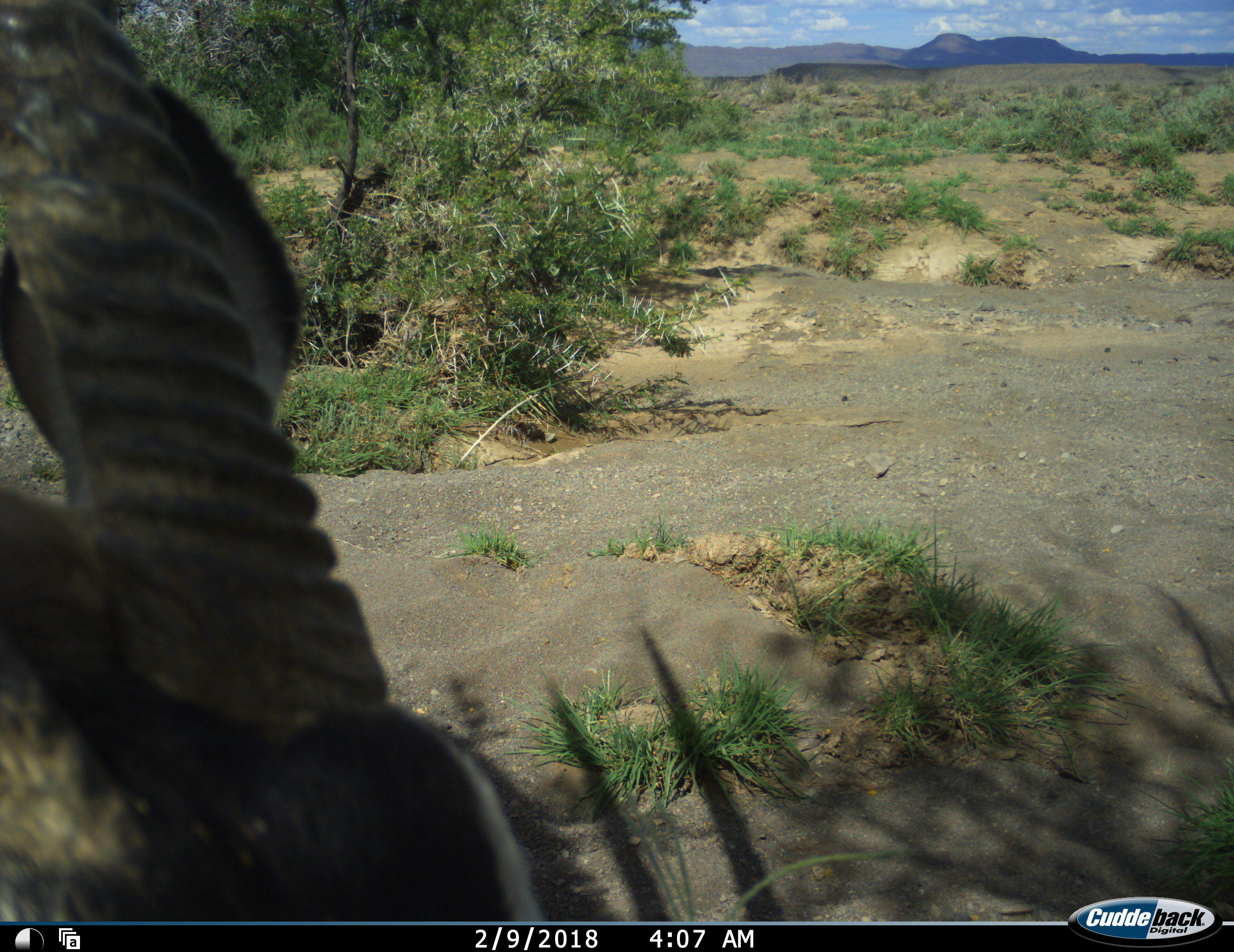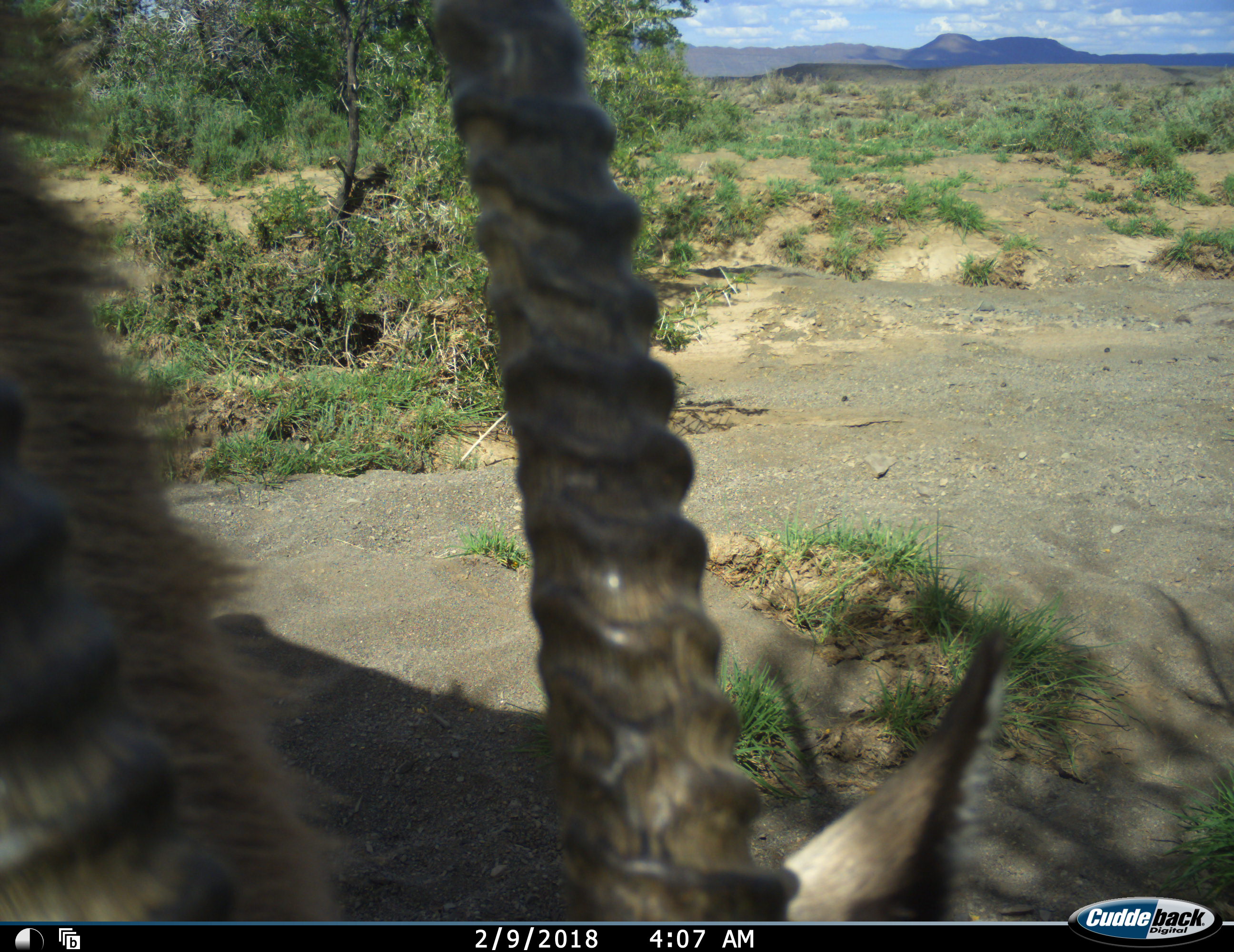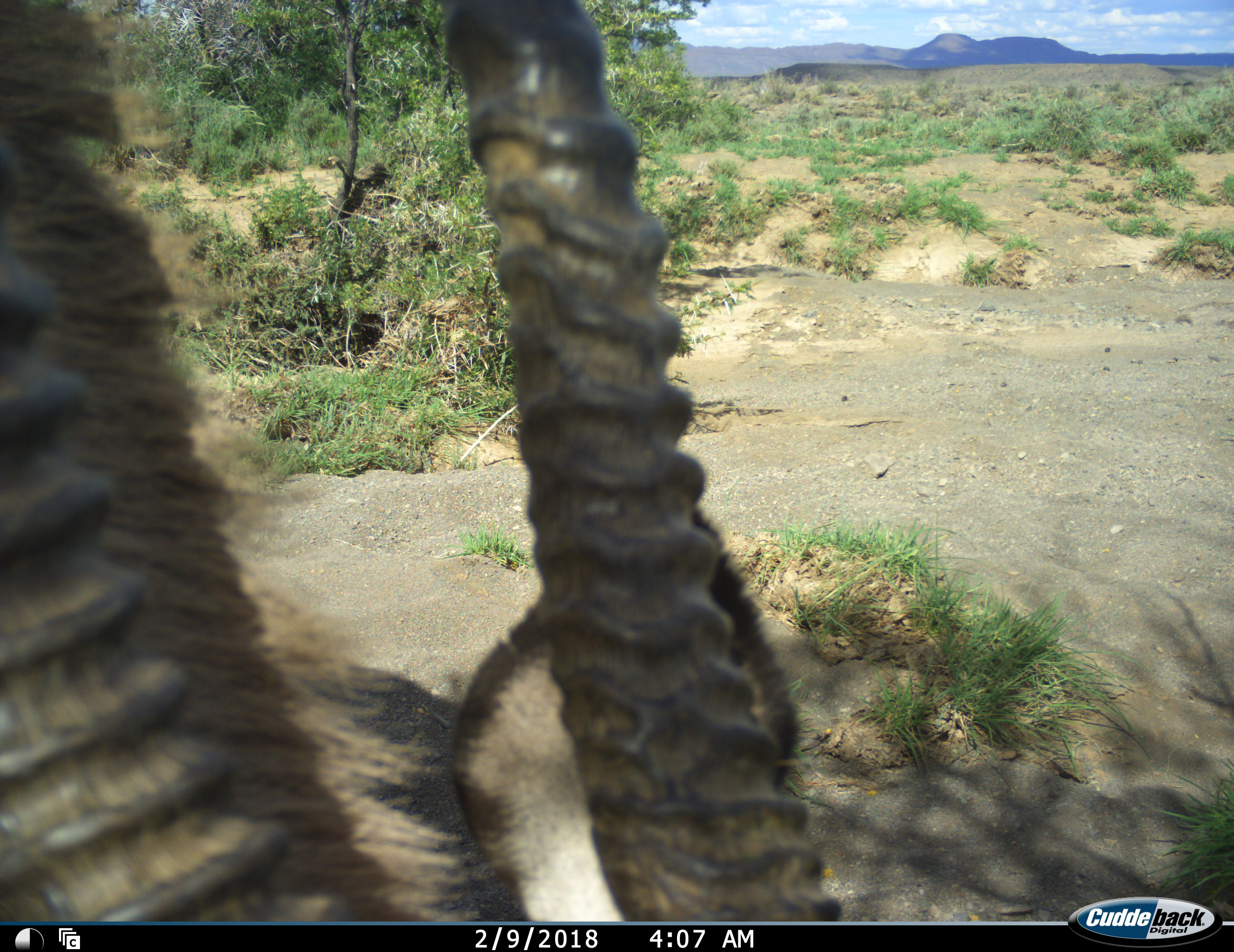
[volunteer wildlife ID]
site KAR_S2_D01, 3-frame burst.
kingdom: Animalia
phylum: Chordata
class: Mammalia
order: Artiodactyla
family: Bovidae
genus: Oryx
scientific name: Oryx gazella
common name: gemsbok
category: oryx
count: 1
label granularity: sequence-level